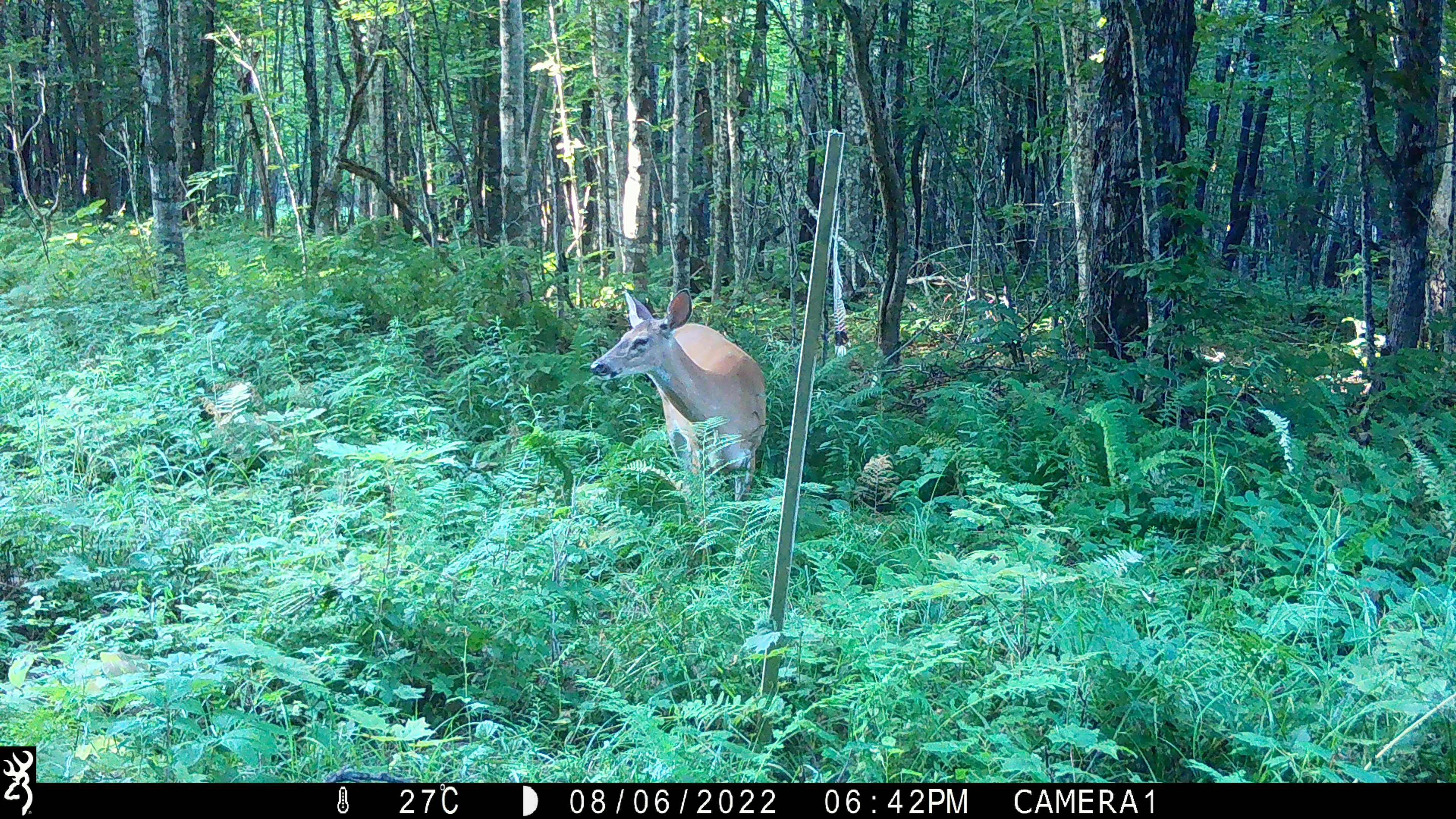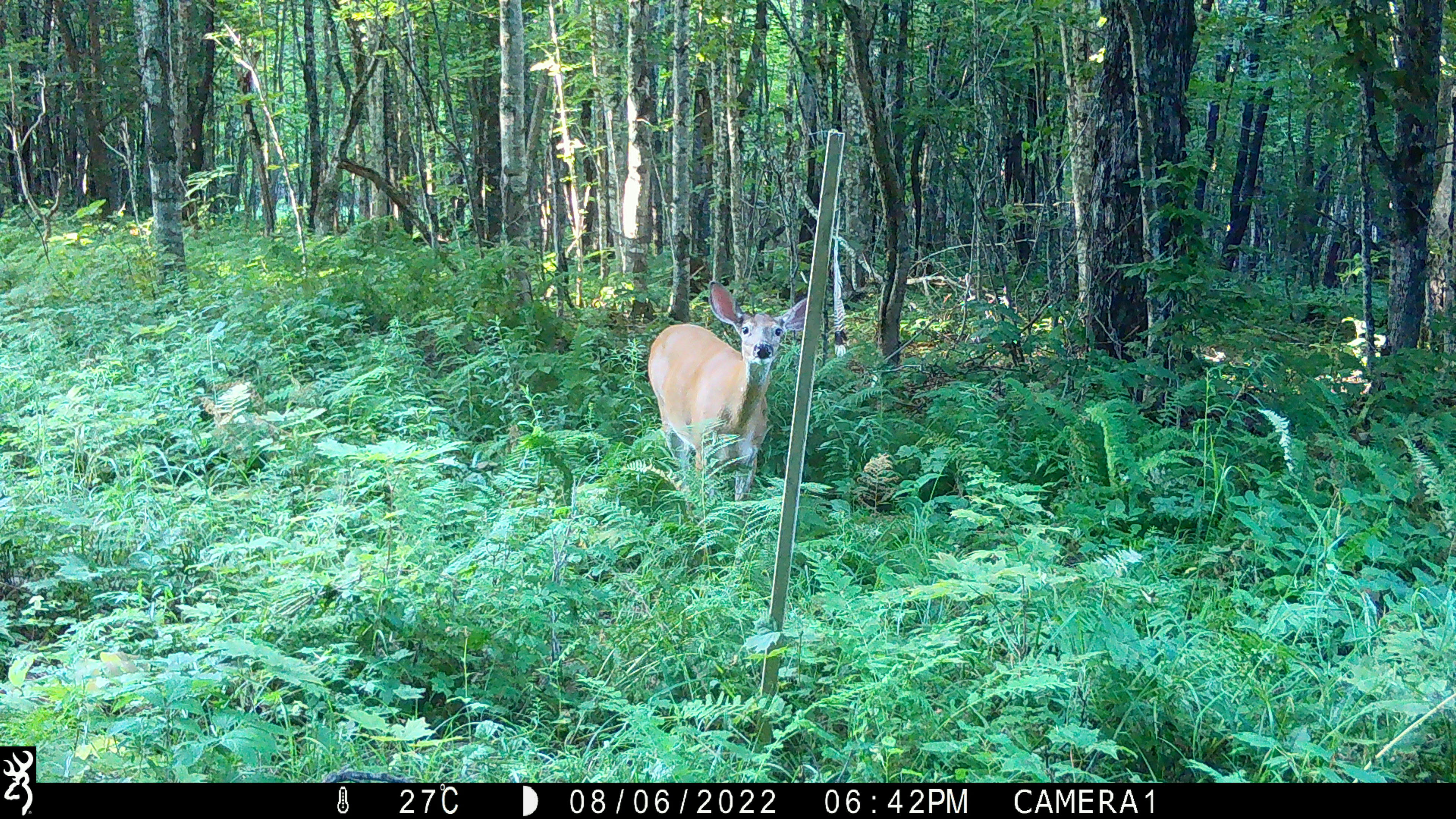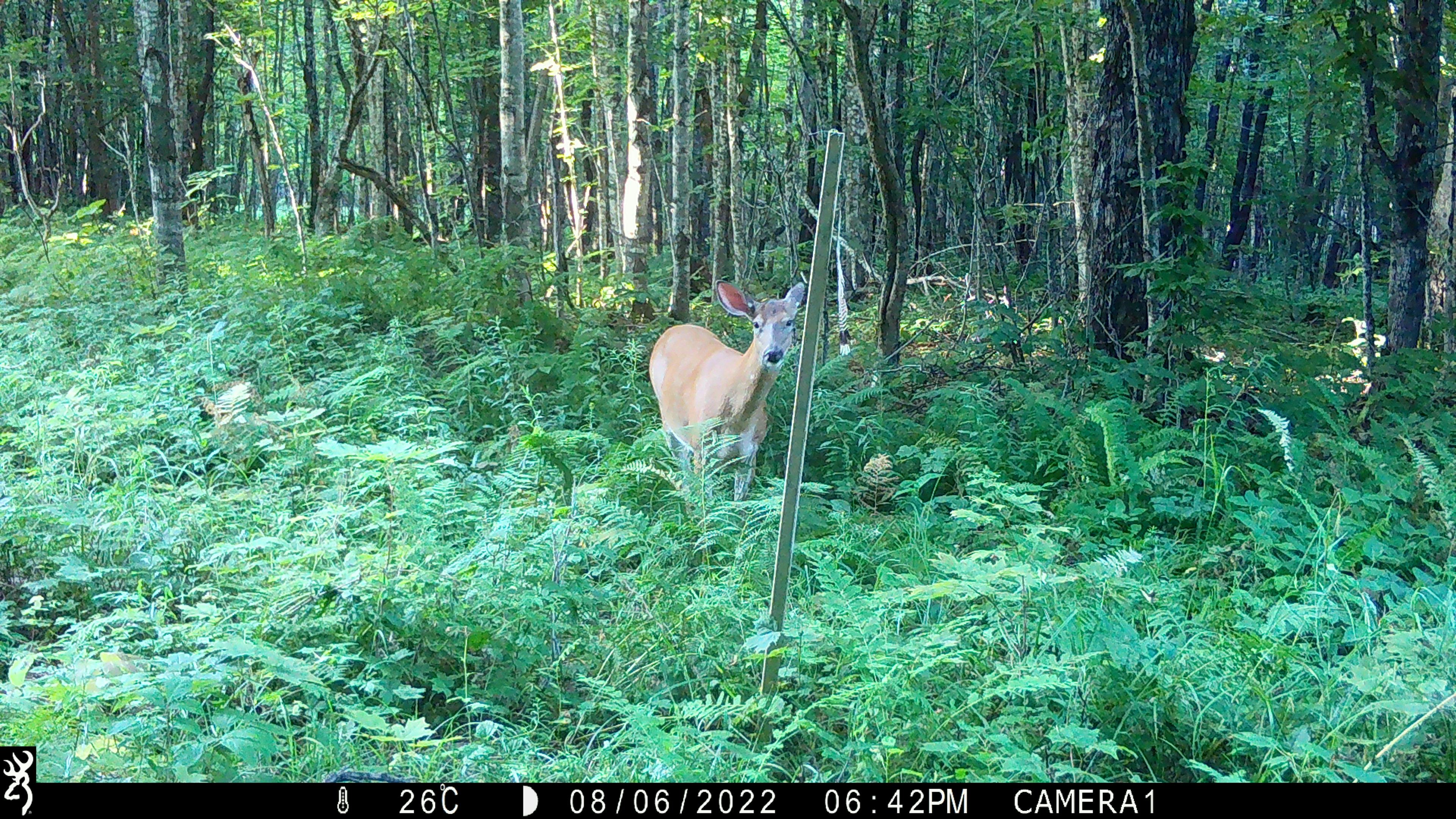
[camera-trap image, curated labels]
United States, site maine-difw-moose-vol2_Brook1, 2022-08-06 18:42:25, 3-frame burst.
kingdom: Animalia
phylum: Chordata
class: Mammalia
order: Artiodactyla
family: Cervidae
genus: Odocoileus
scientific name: Odocoileus virginianus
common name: white-tailed deer